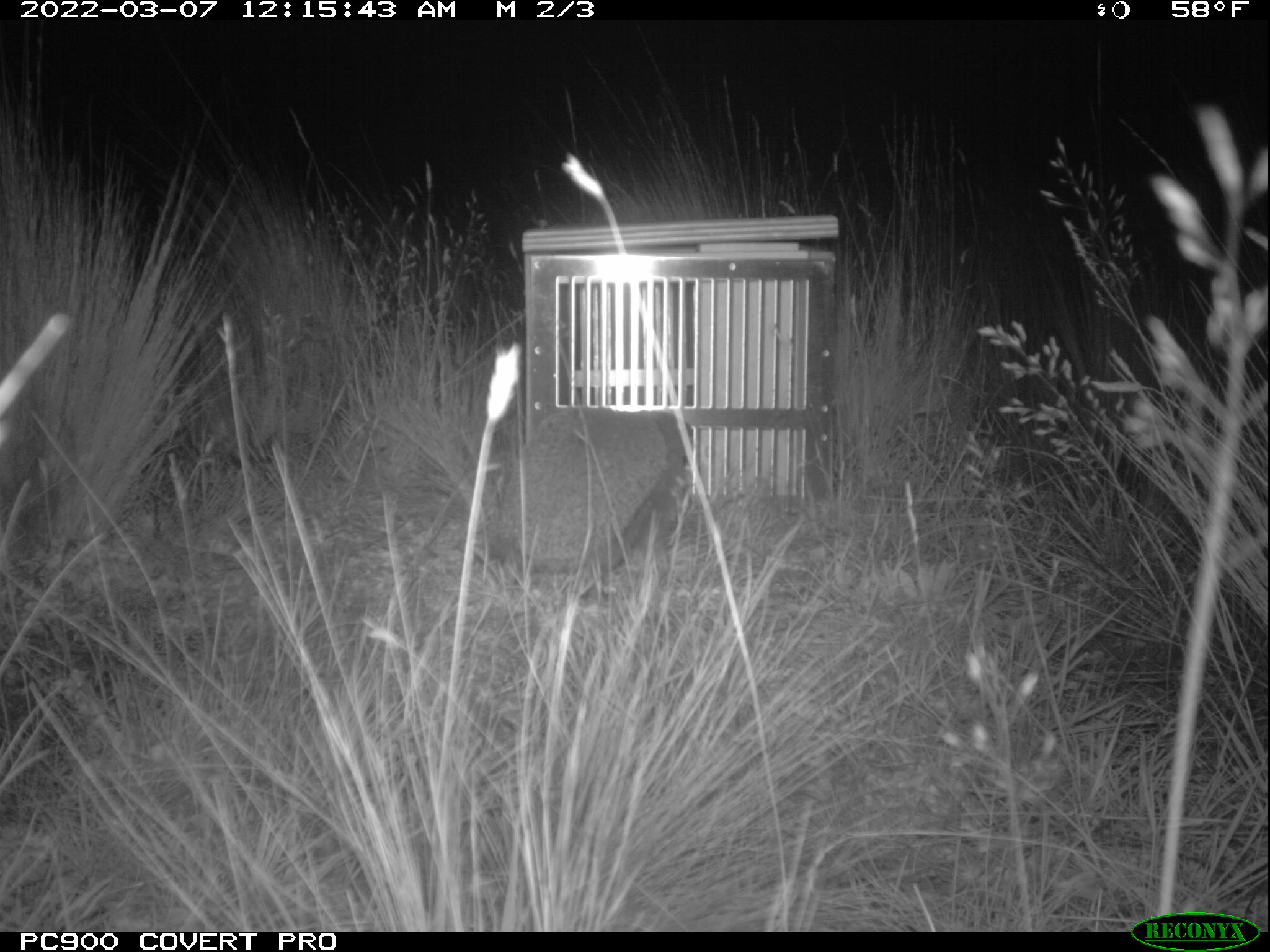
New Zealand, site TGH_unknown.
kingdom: Animalia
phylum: Chordata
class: Mammalia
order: Eulipotyphla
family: Erinaceidae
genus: Erinaceus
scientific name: Erinaceus europaeus europaeus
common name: european hedgehog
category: hedgehog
Hedgehog (european hedgehog) (Erinaceus europaeus europaeus).